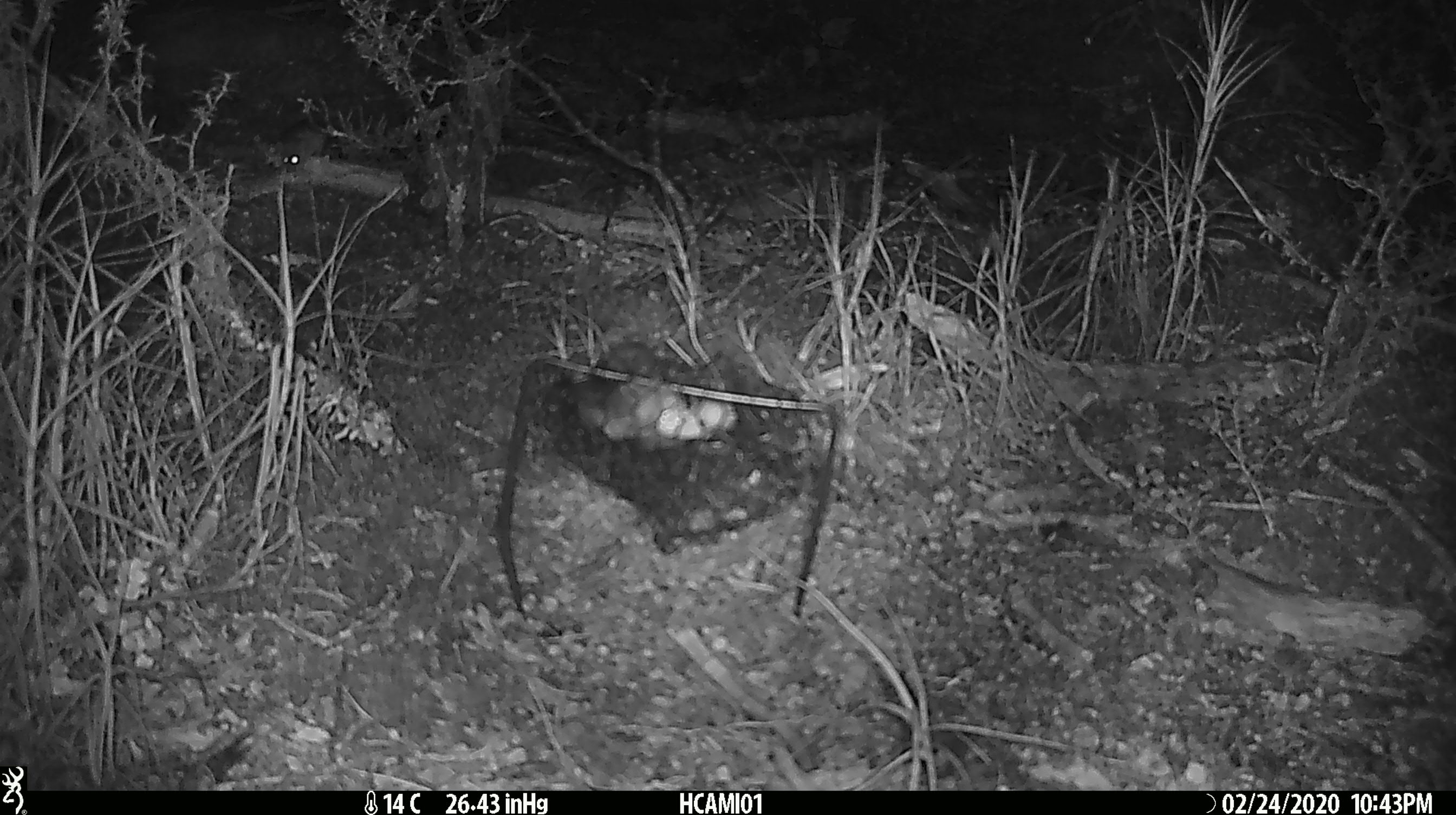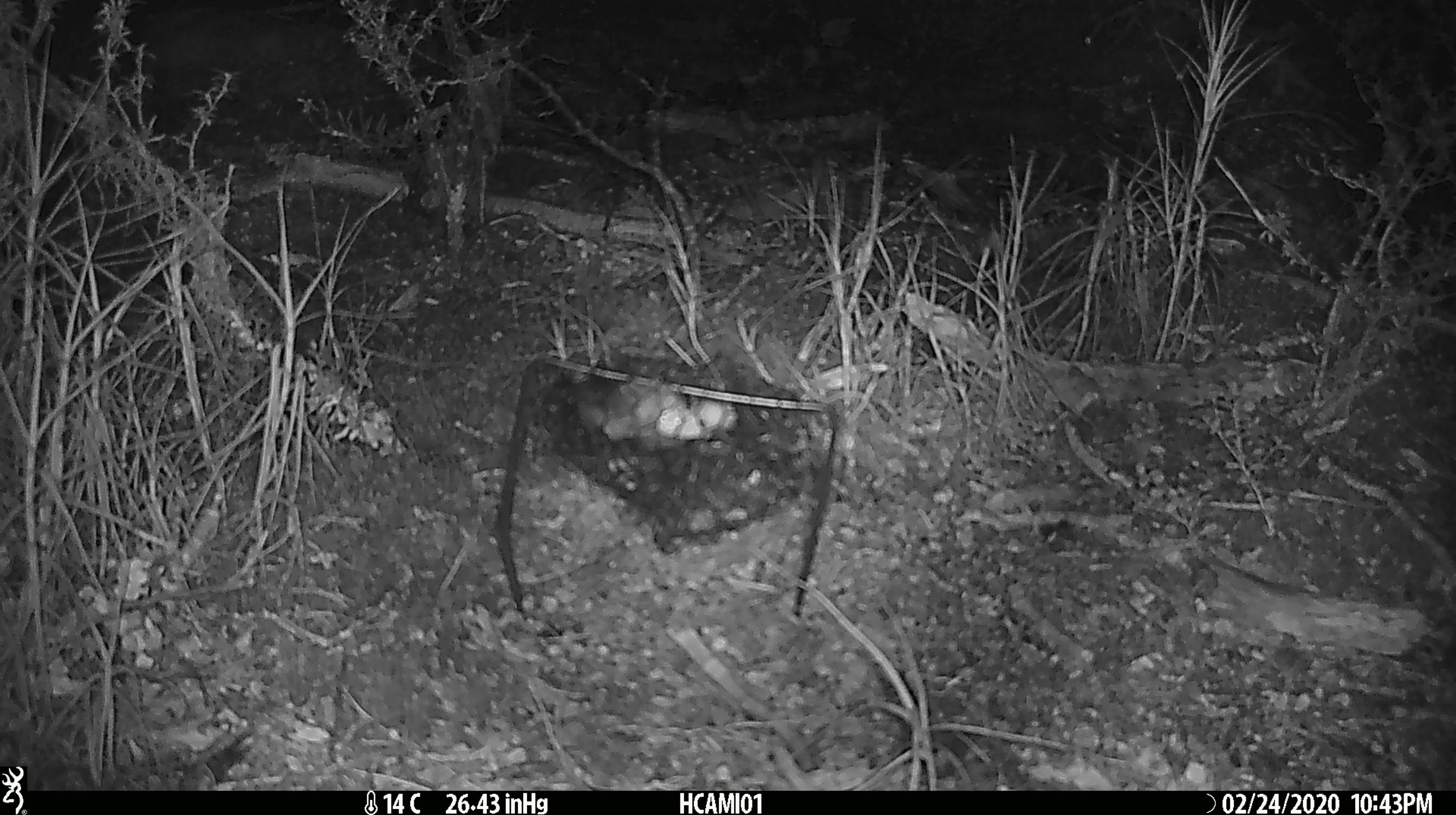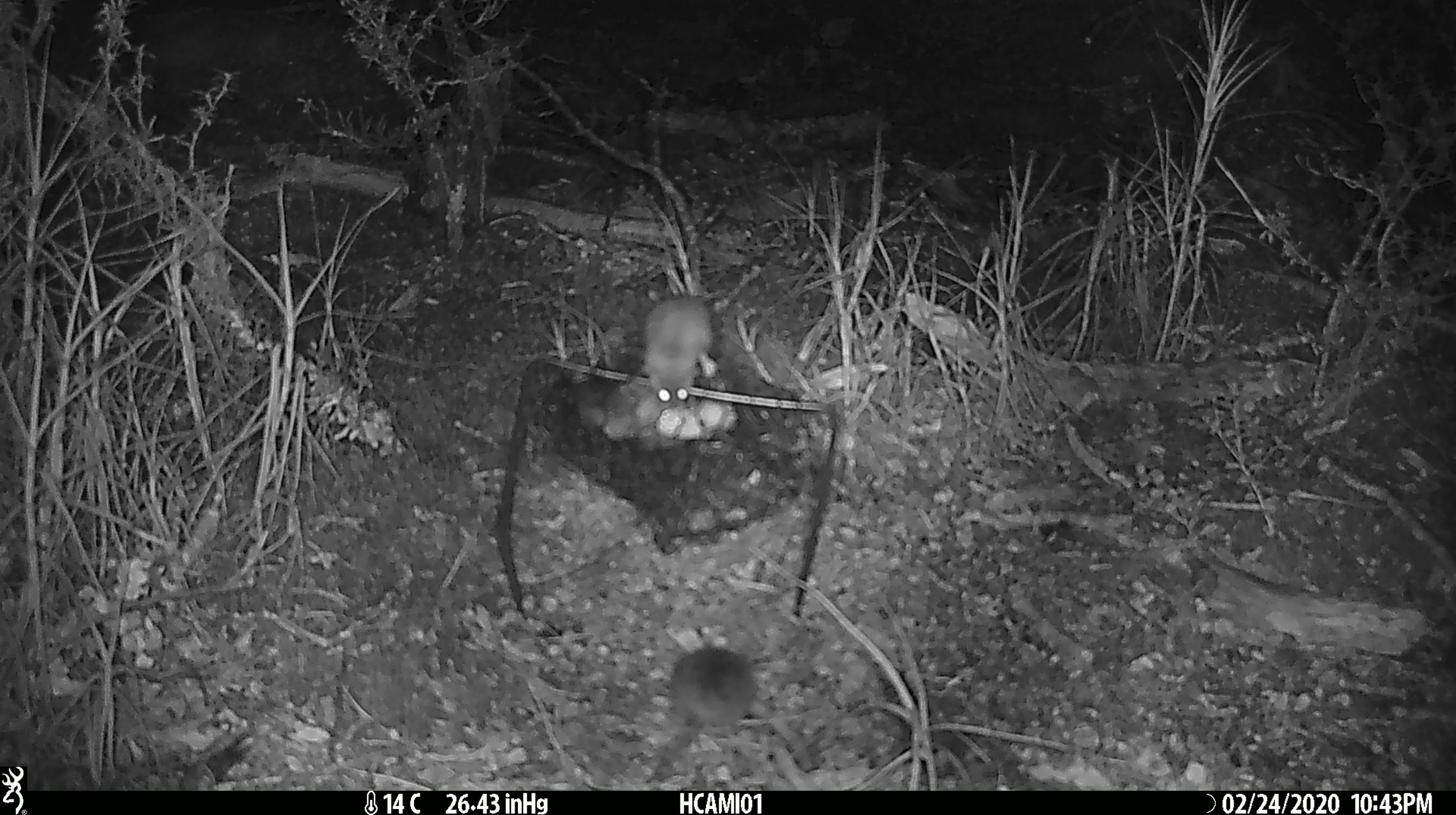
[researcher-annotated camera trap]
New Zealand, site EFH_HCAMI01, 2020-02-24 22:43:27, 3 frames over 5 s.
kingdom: Animalia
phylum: Chordata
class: Mammalia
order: Rodentia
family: Muridae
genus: Mus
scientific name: Mus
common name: mouse